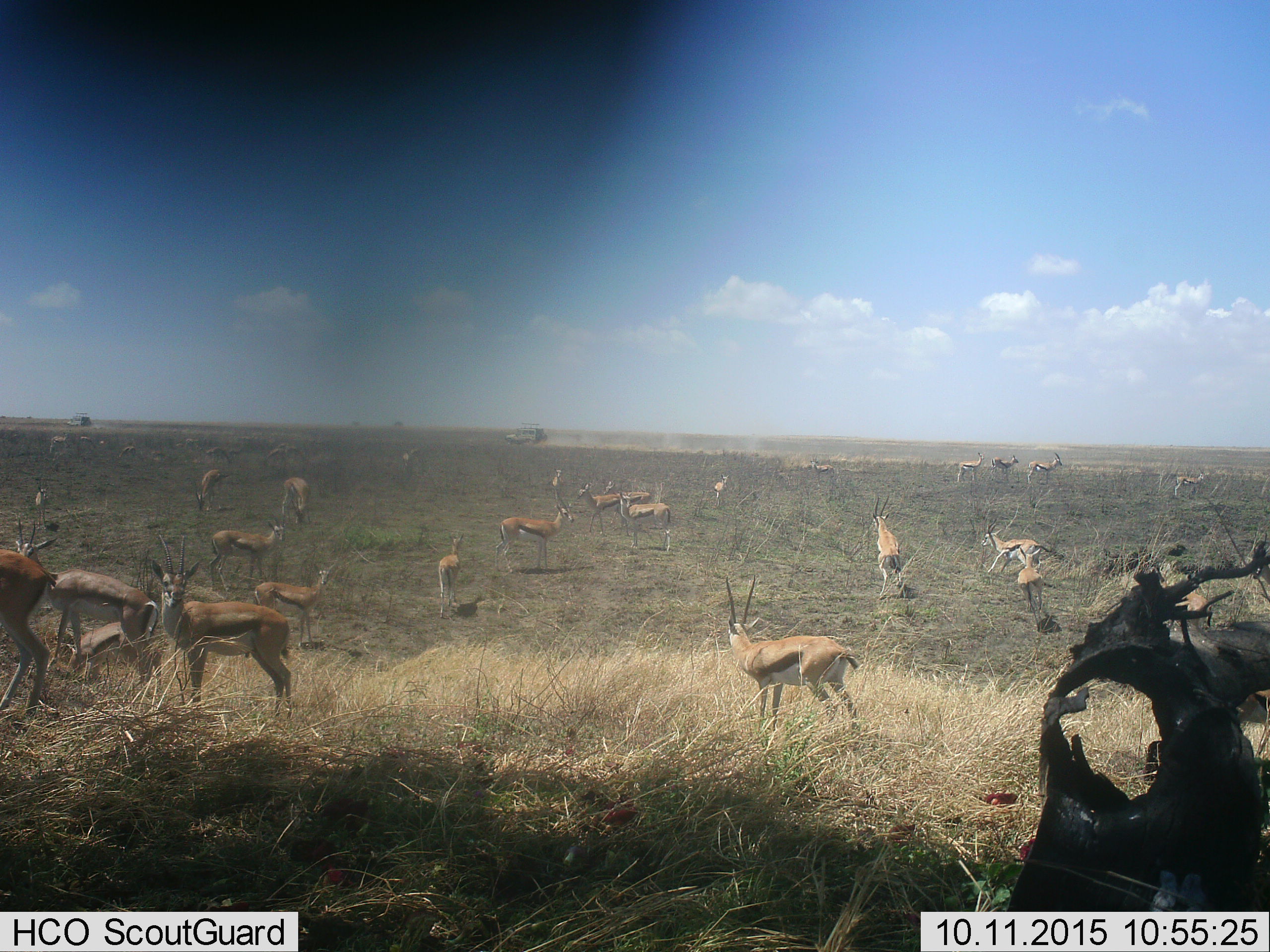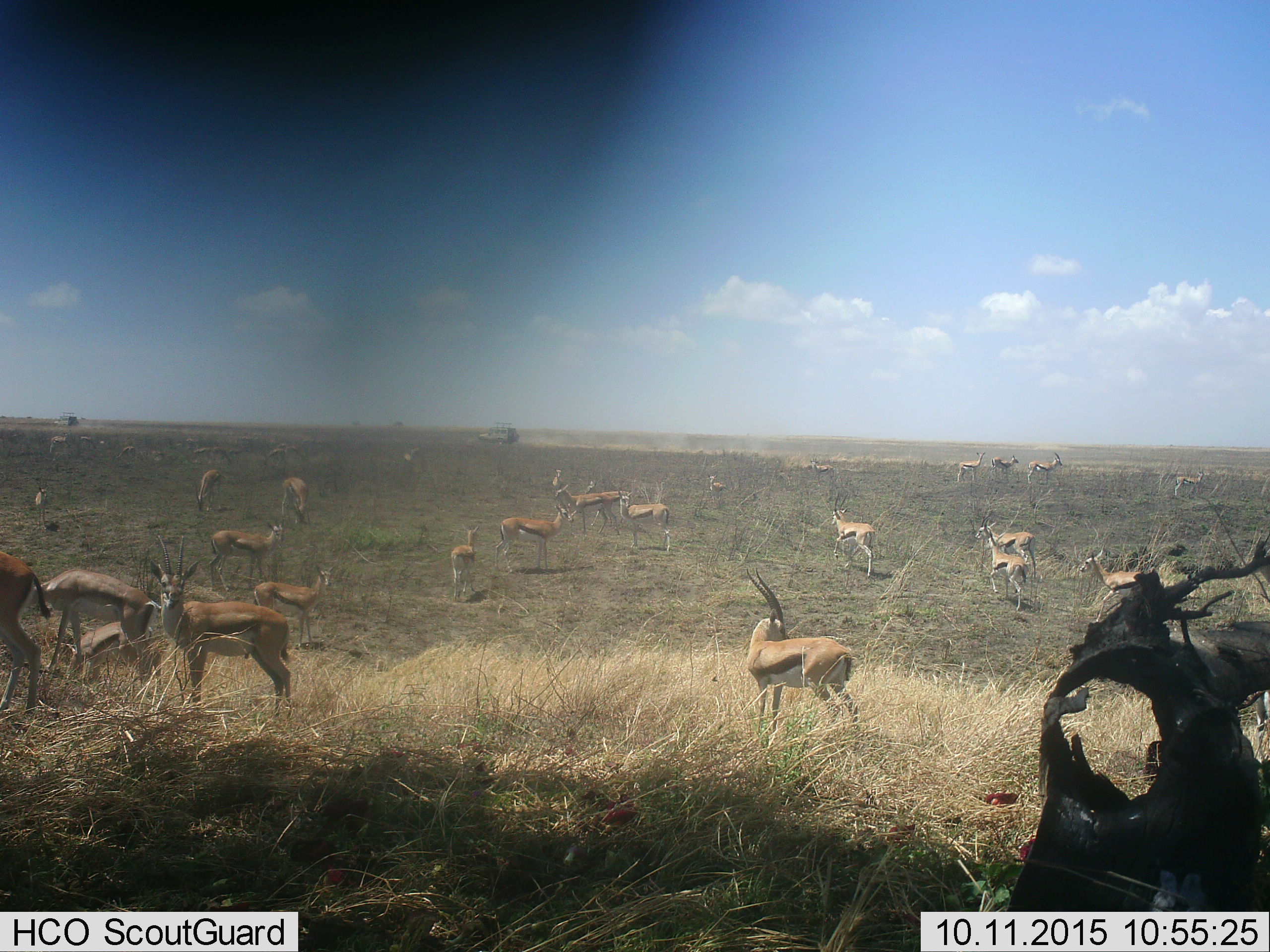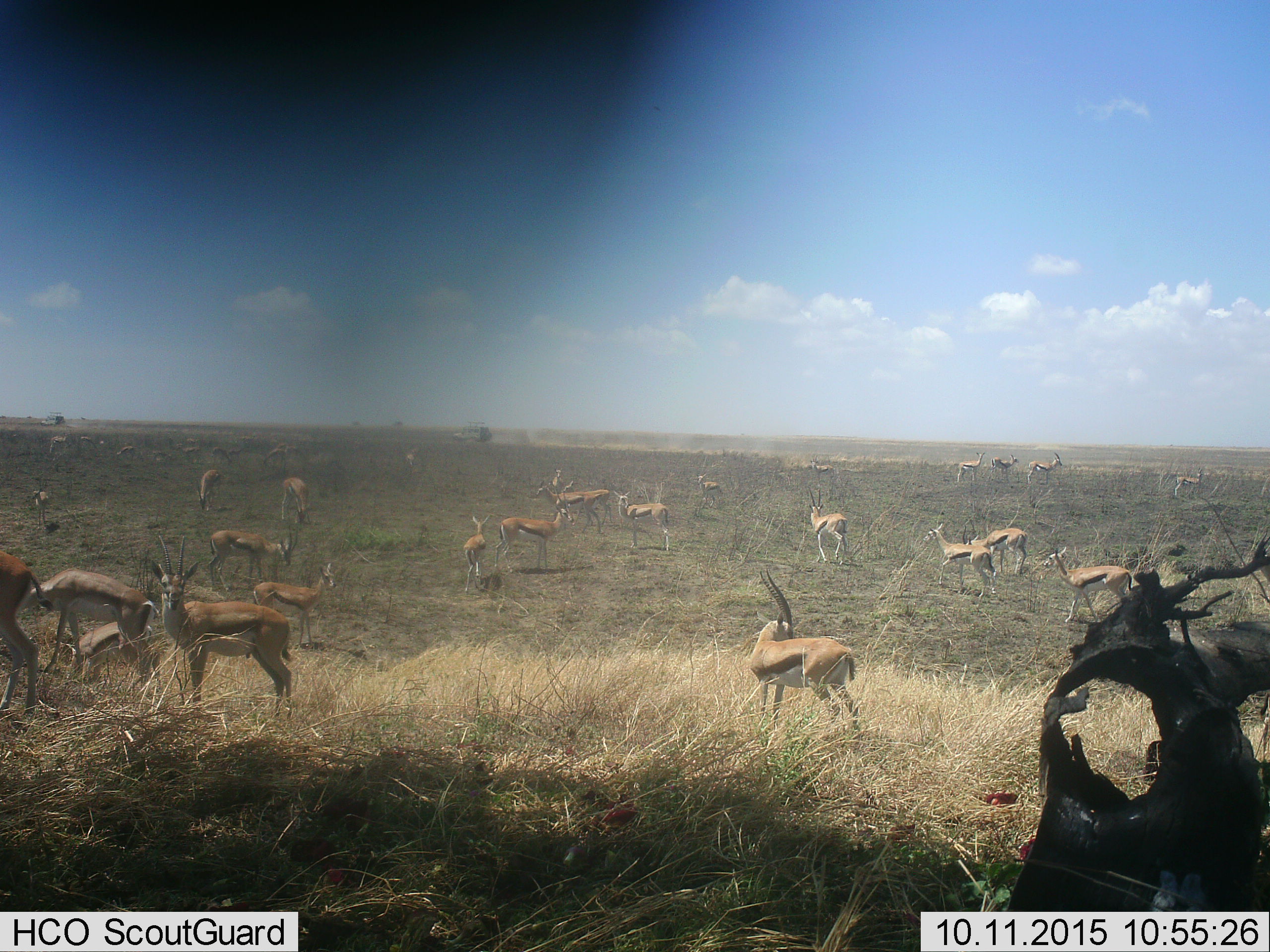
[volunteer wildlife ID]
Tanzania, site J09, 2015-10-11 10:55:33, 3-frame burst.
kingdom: Animalia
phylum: Chordata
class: Mammalia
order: Artiodactyla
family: Bovidae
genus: Eudorcas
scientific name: Eudorcas thomsonii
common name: thomson's gazelle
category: gazellethomsons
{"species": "gazellethomsons (thomson's gazelle) (Eudorcas thomsonii)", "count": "11-50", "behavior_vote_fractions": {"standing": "100%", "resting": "12%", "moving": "88%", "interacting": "12%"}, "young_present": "38%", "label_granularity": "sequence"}